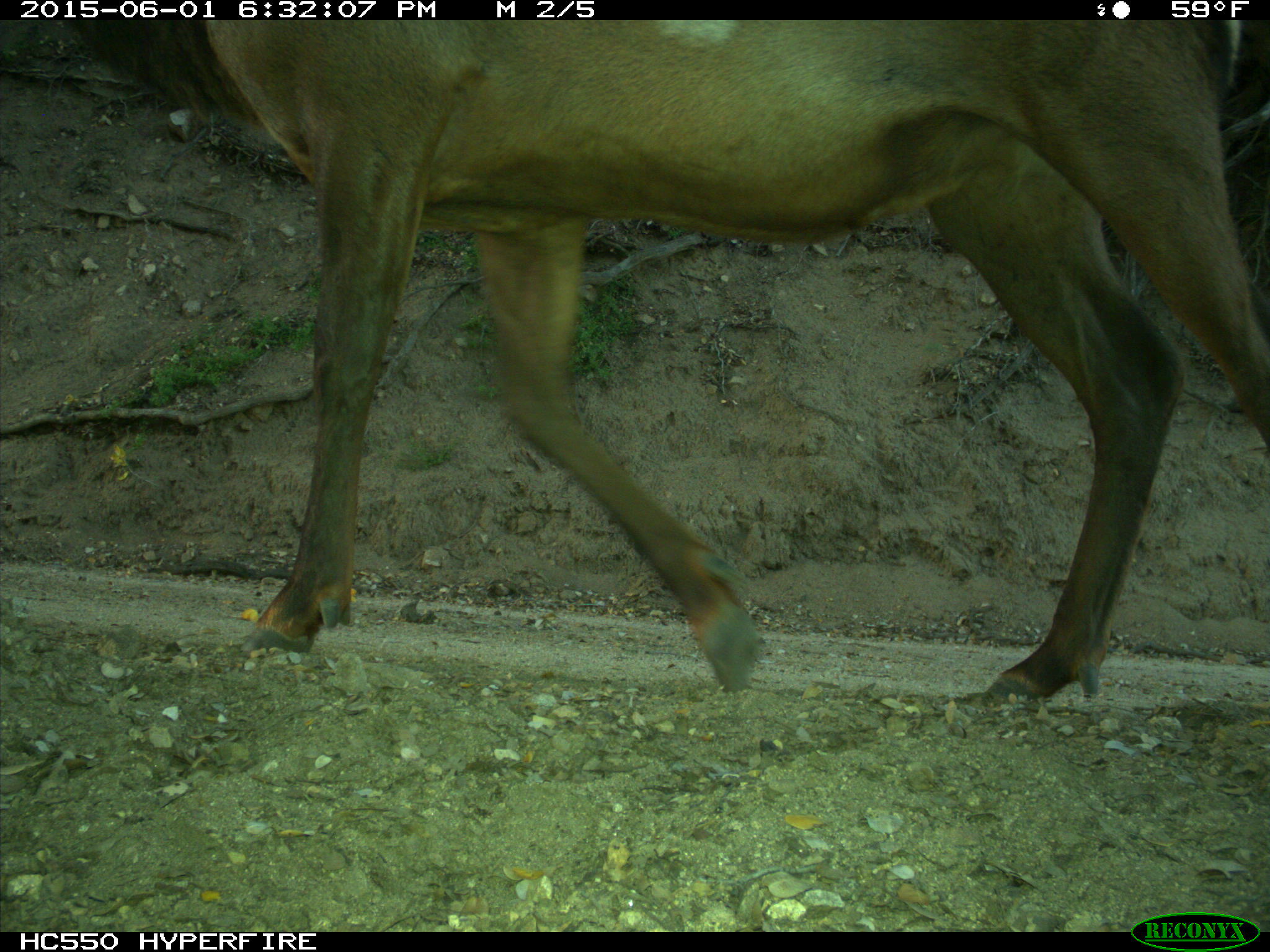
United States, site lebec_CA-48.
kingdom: Animalia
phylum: Chordata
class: Mammalia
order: Artiodactyla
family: Cervidae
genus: Cervus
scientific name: Cervus canadensis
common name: elk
Cervus canadensis (elk).